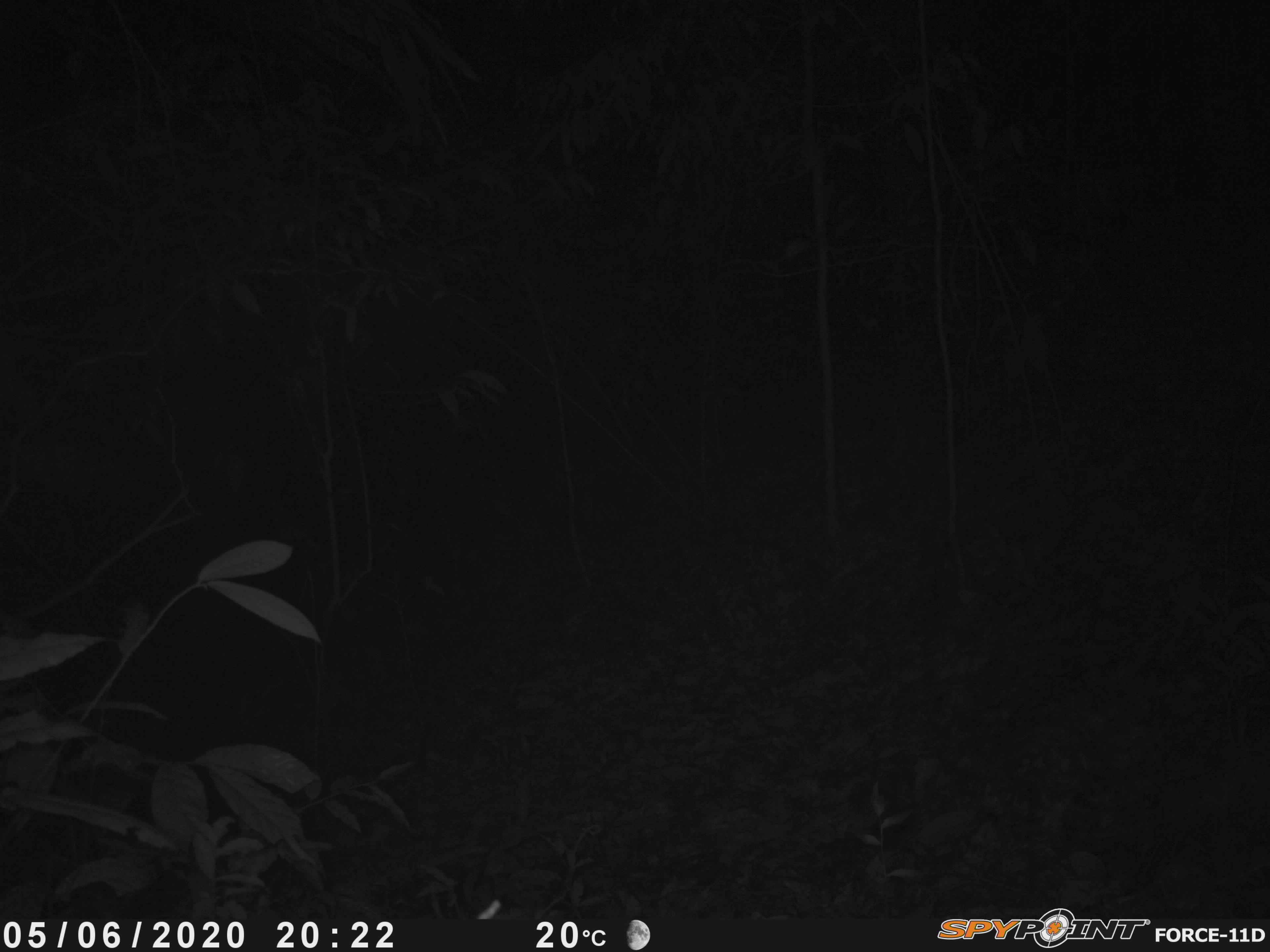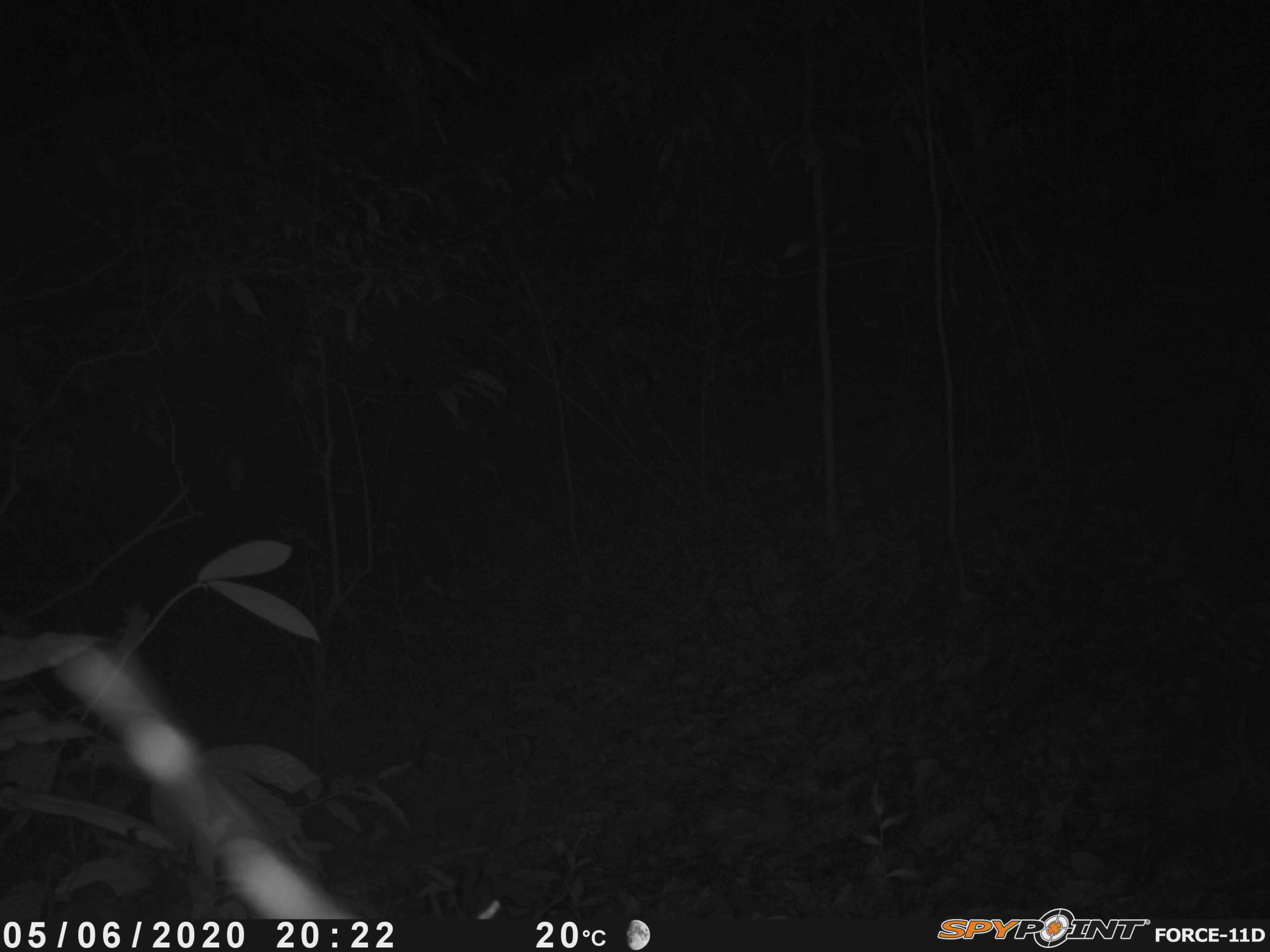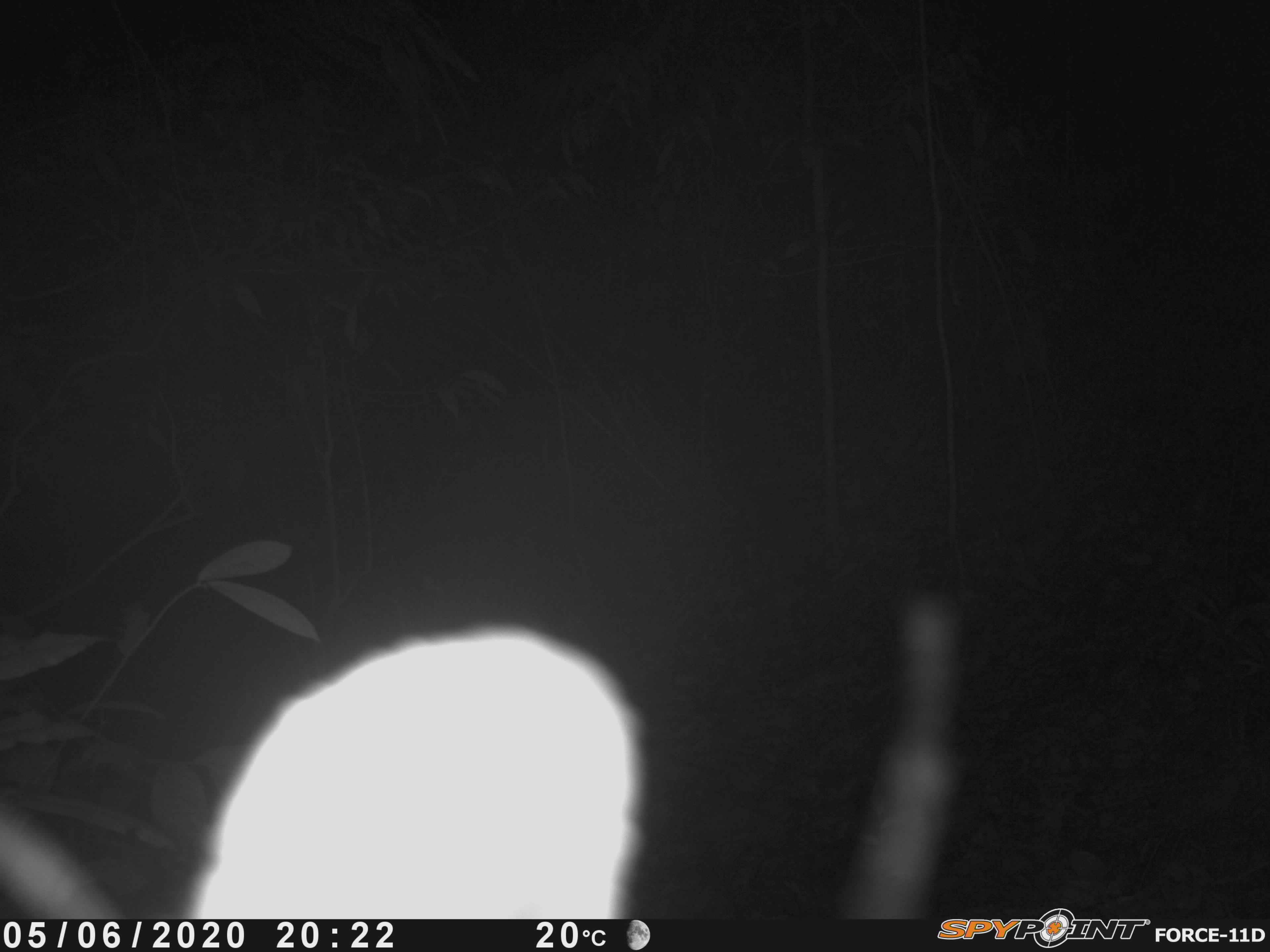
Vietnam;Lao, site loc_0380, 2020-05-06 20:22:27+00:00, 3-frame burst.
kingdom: Animalia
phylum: Chordata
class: Mammalia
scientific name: Mammalia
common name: mammal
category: unidentified mammal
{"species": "unidentified mammal (mammal) (Mammalia)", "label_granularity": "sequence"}